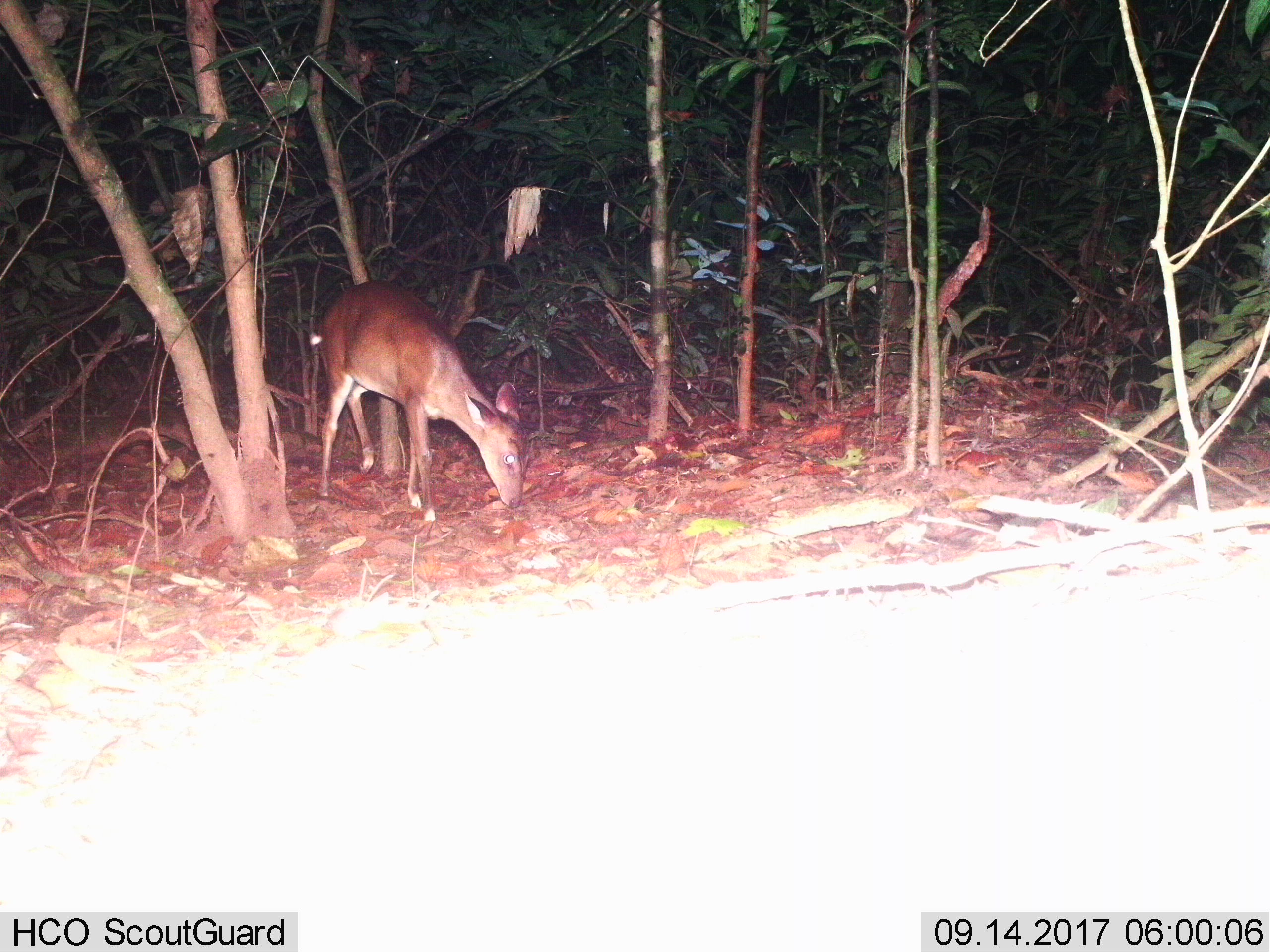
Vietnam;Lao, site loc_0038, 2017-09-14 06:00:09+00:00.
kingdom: Animalia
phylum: Chordata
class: Mammalia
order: Artiodactyla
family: Cervidae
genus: Muntiacus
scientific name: Muntiacus vuquangensis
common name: large-antlered muntjac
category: large antlered muntjac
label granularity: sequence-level